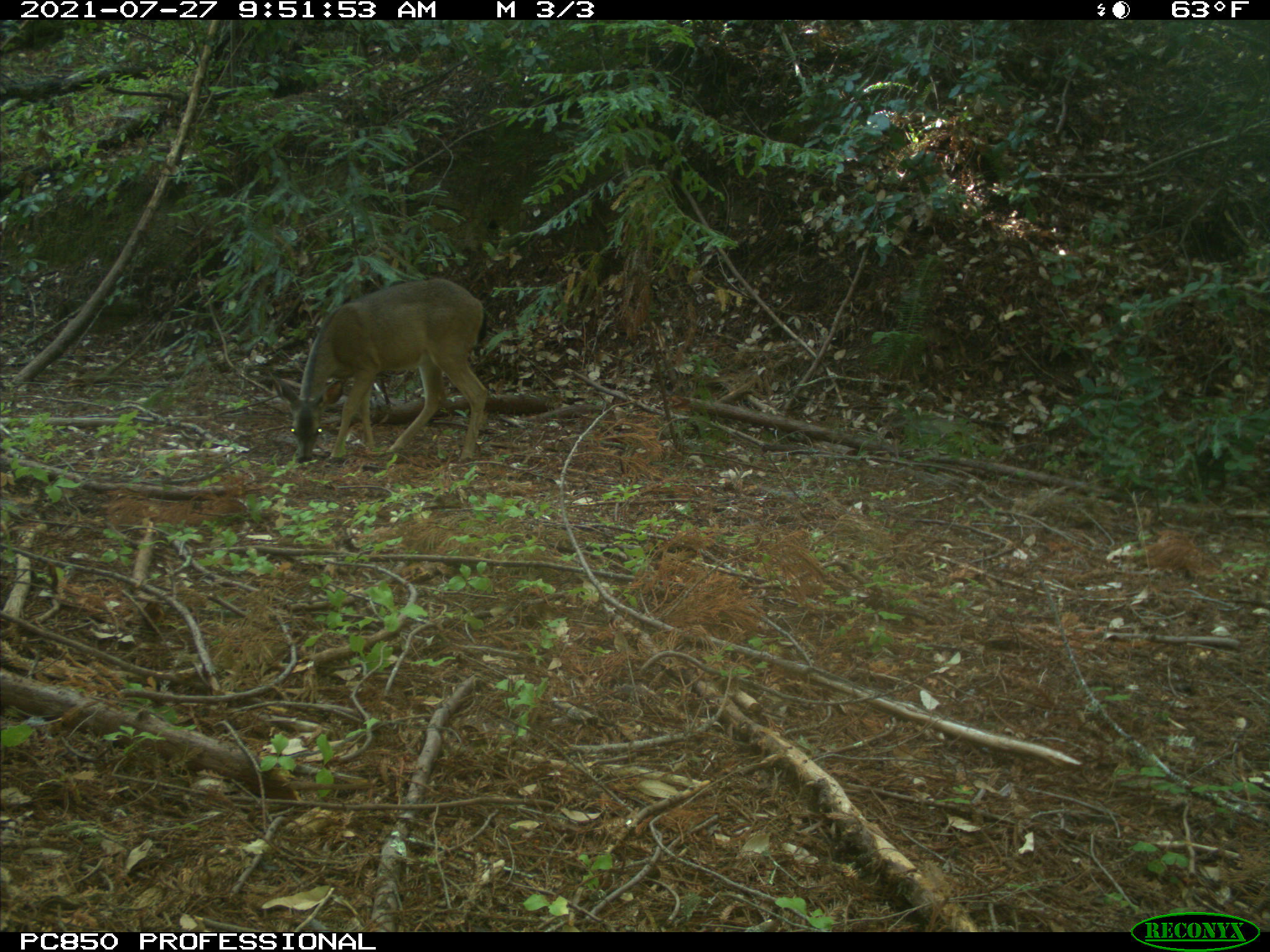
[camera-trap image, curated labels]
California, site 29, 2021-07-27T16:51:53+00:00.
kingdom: Animalia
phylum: Chordata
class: Mammalia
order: Artiodactyla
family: Cervidae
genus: Odocoileus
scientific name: Odocoileus hemionus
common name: mule deer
Mule deer (Odocoileus hemionus).